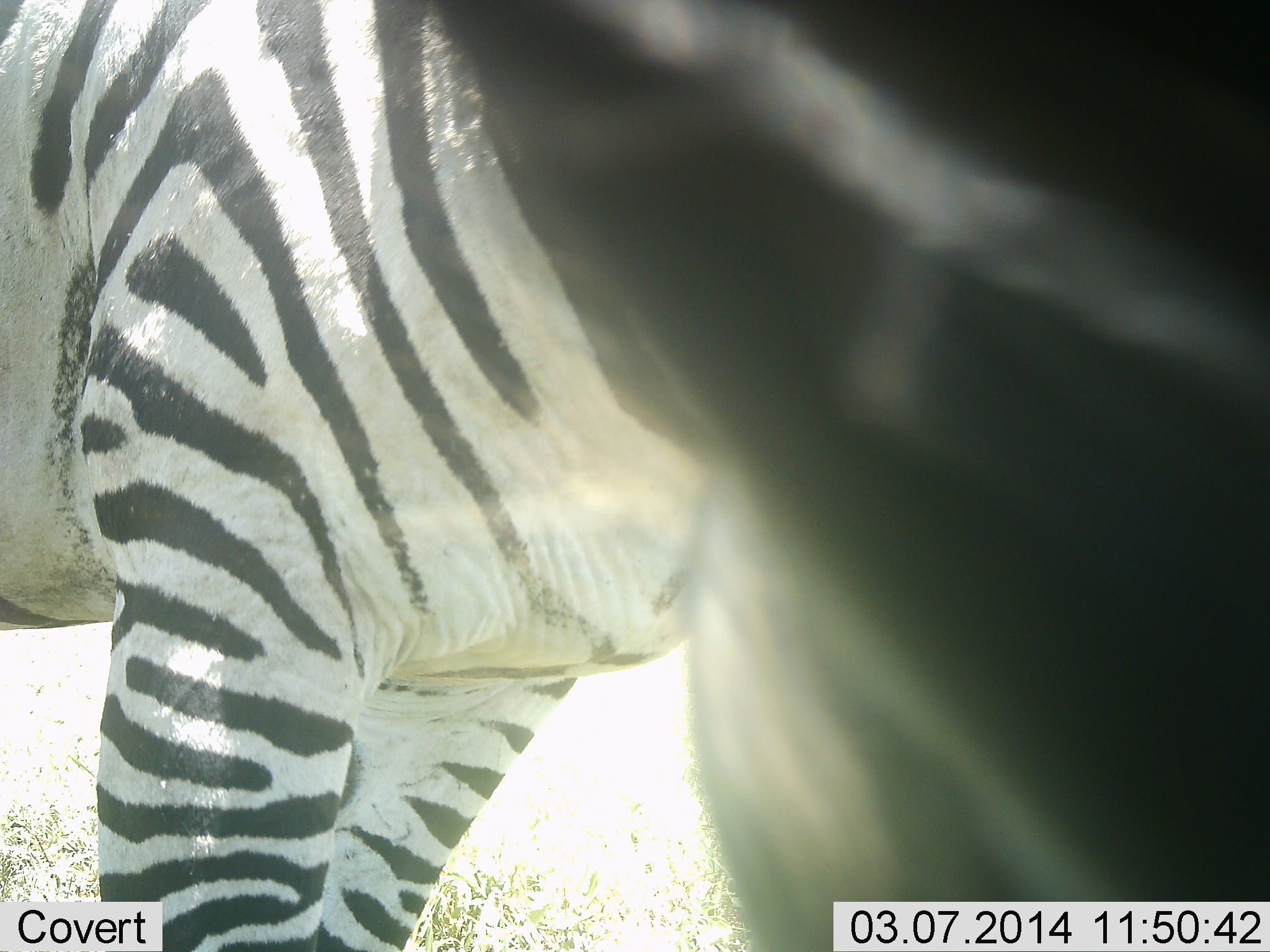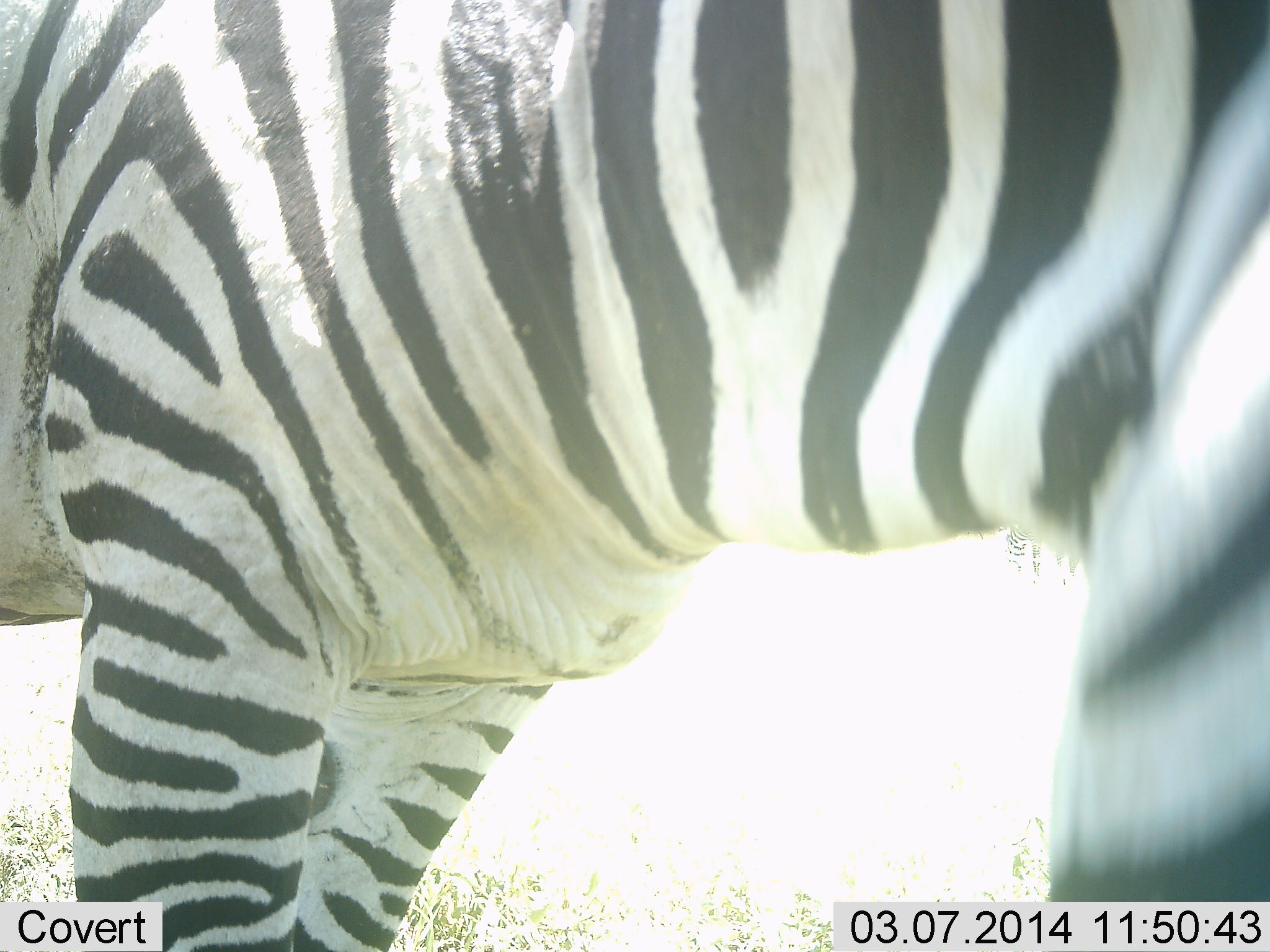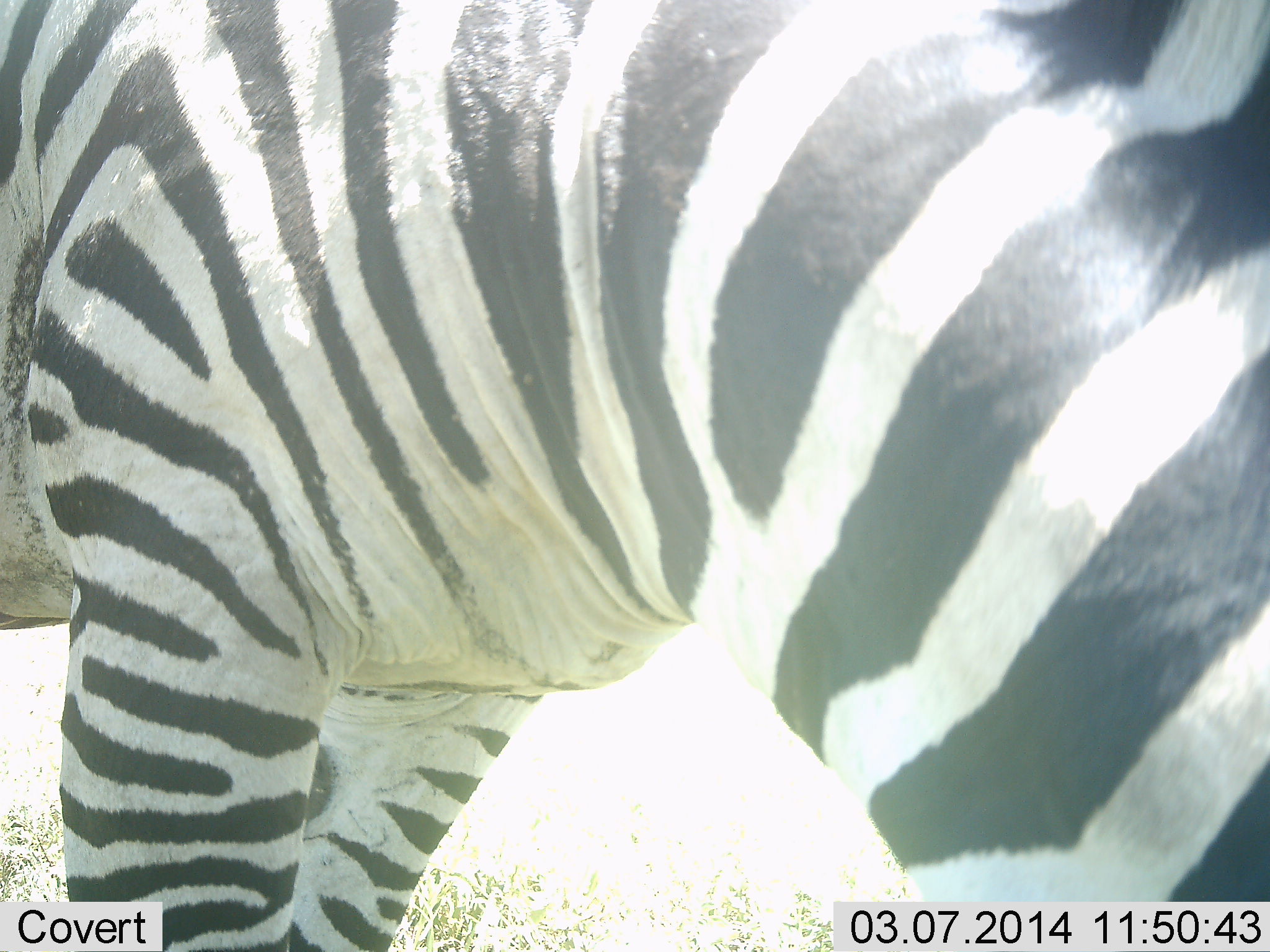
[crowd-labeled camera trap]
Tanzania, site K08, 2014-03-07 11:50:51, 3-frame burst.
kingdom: Animalia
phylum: Chordata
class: Mammalia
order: Perissodactyla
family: Equidae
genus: Equus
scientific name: Equus quagga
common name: plains zebra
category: zebra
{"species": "zebra (plains zebra) (Equus quagga)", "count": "1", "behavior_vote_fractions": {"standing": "80%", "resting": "0%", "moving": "0%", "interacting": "10%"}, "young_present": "0%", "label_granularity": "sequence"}